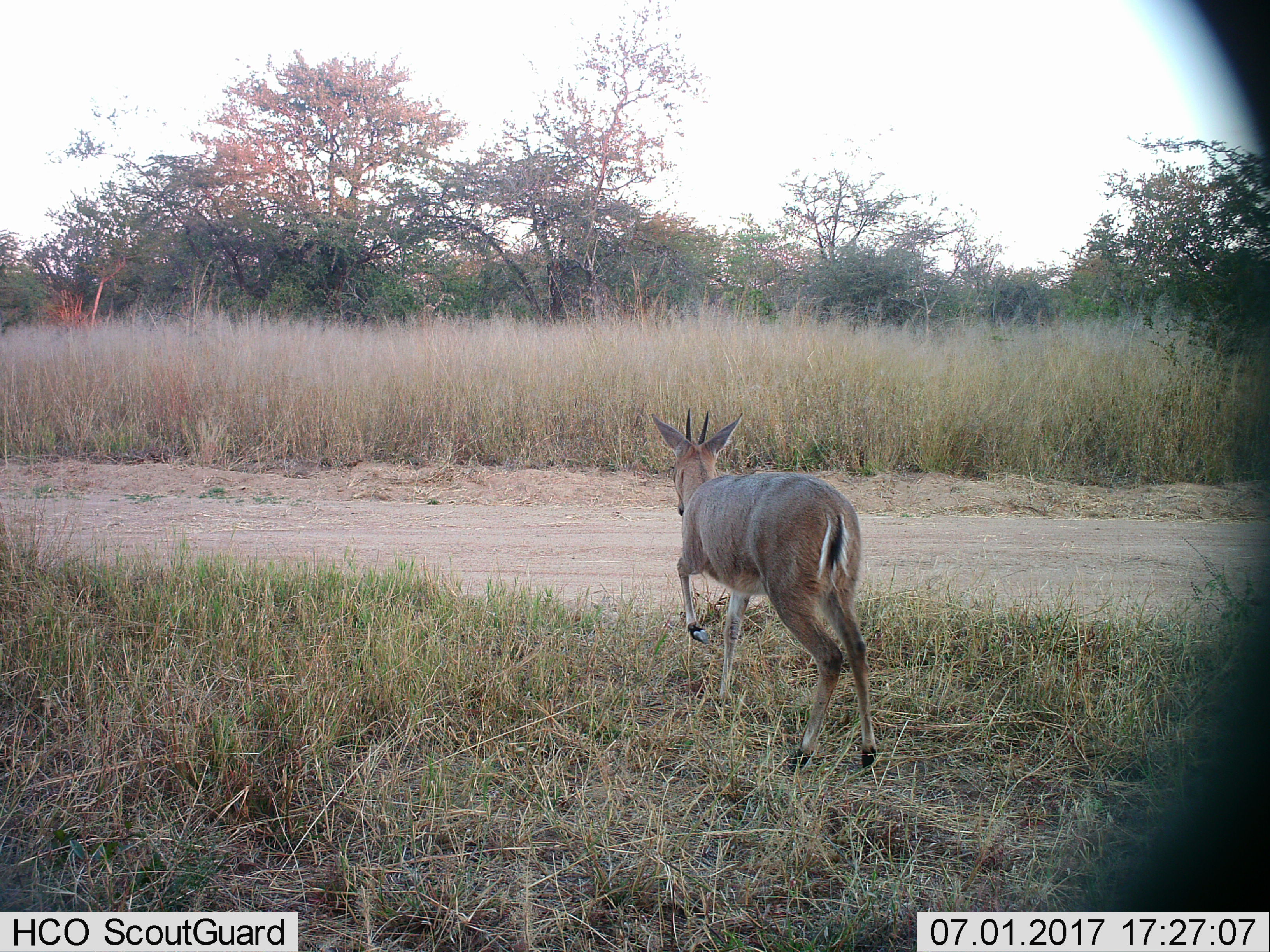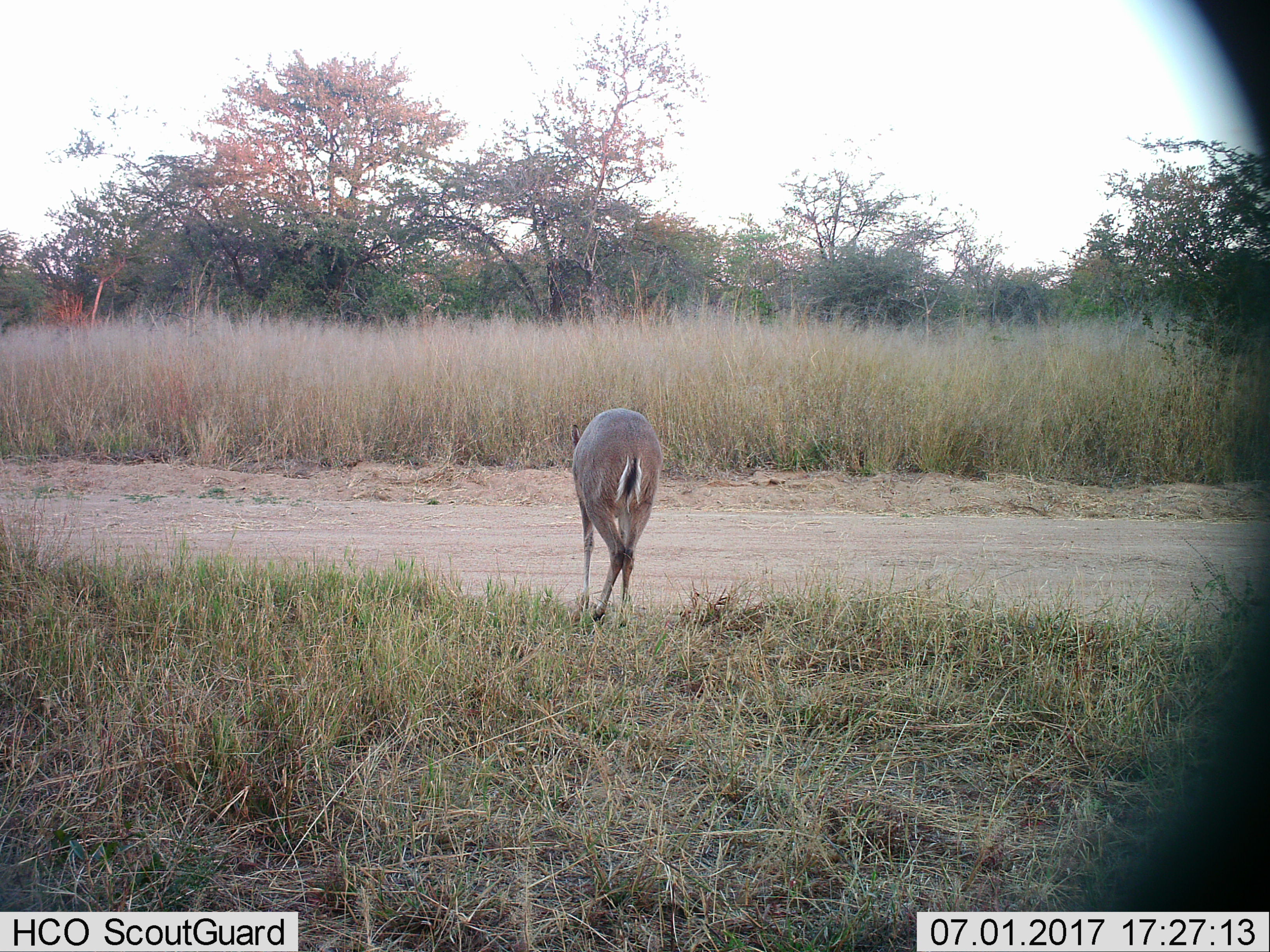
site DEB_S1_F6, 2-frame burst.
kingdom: Animalia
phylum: Chordata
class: Mammalia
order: Artiodactyla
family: Bovidae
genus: Sylvicapra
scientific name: Sylvicapra grimmia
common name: common duiker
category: duikercommongrey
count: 1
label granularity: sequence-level